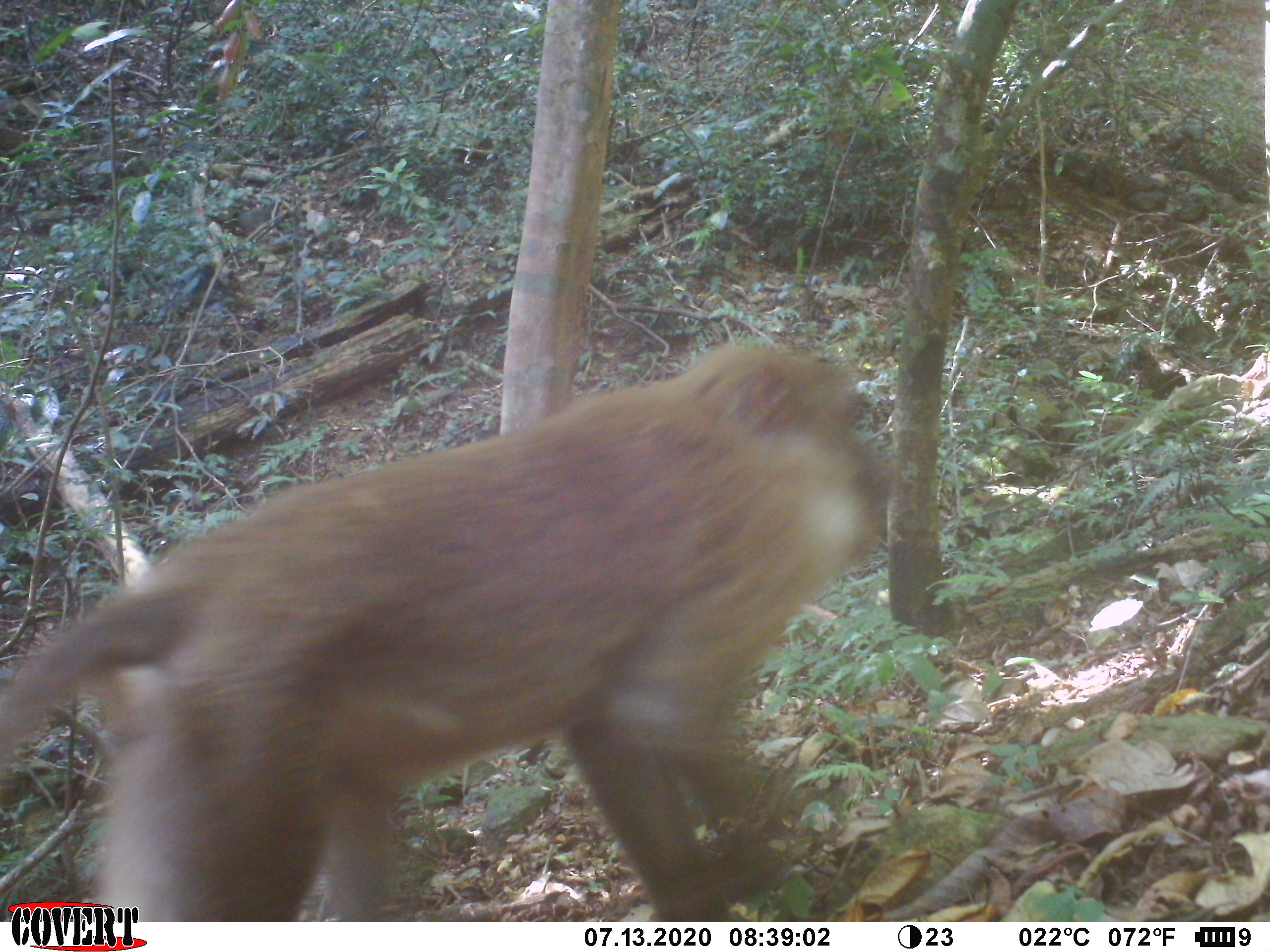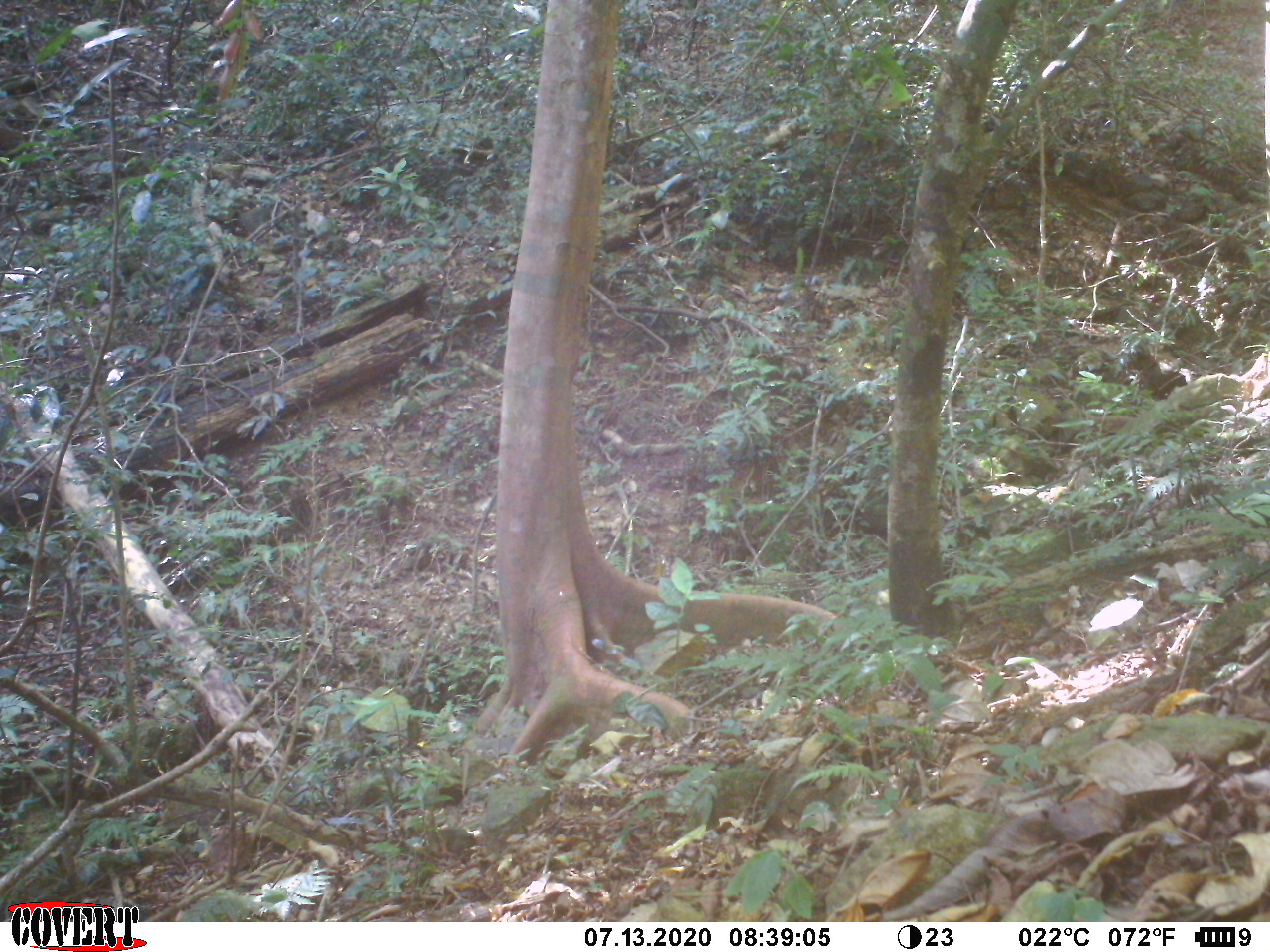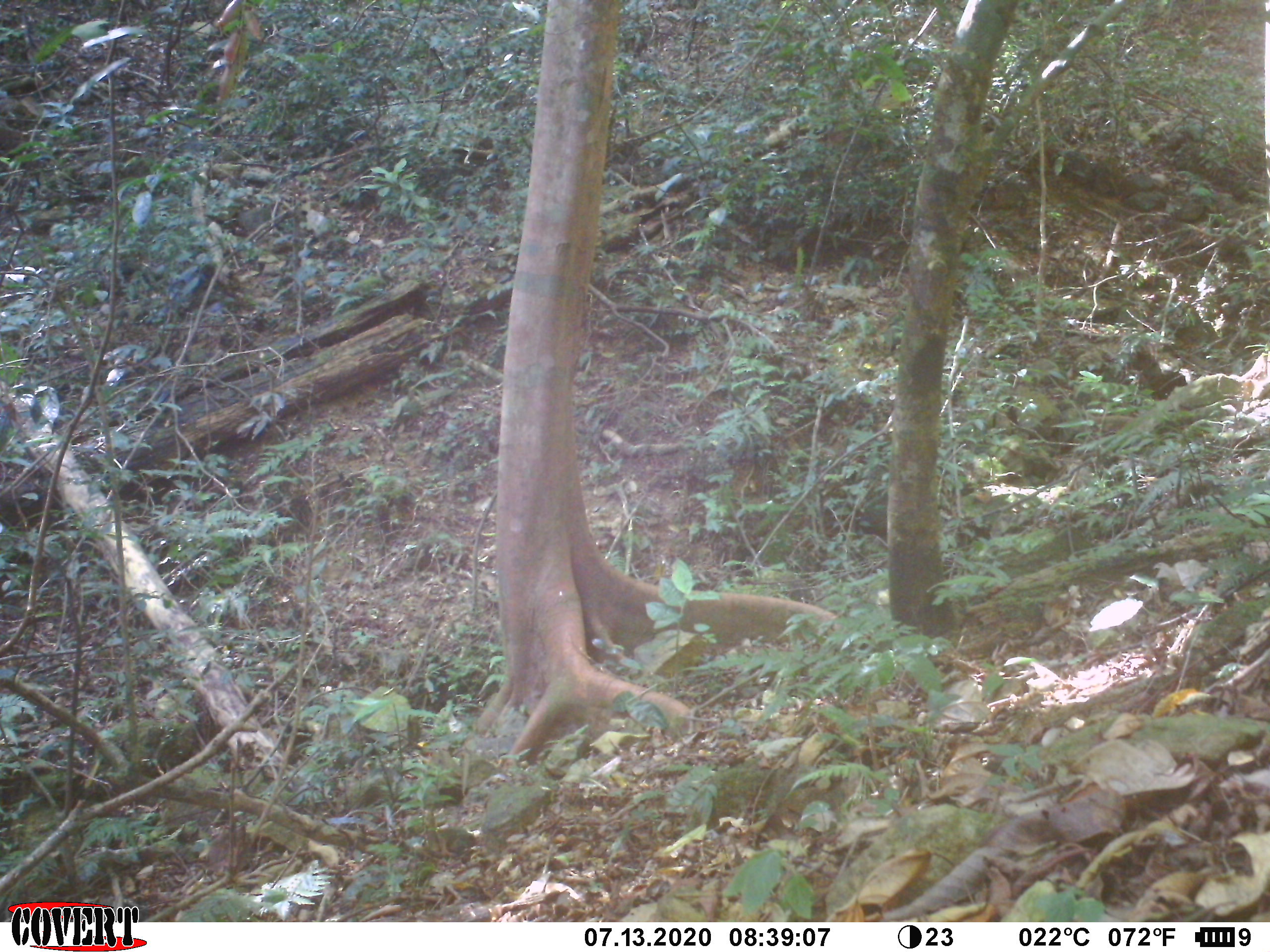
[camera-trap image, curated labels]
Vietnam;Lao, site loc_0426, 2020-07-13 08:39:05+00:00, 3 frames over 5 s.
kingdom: Animalia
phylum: Chordata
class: Mammalia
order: Primates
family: Cercopithecidae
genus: Macaca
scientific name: Macaca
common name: macaque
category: unidentified macaque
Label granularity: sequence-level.